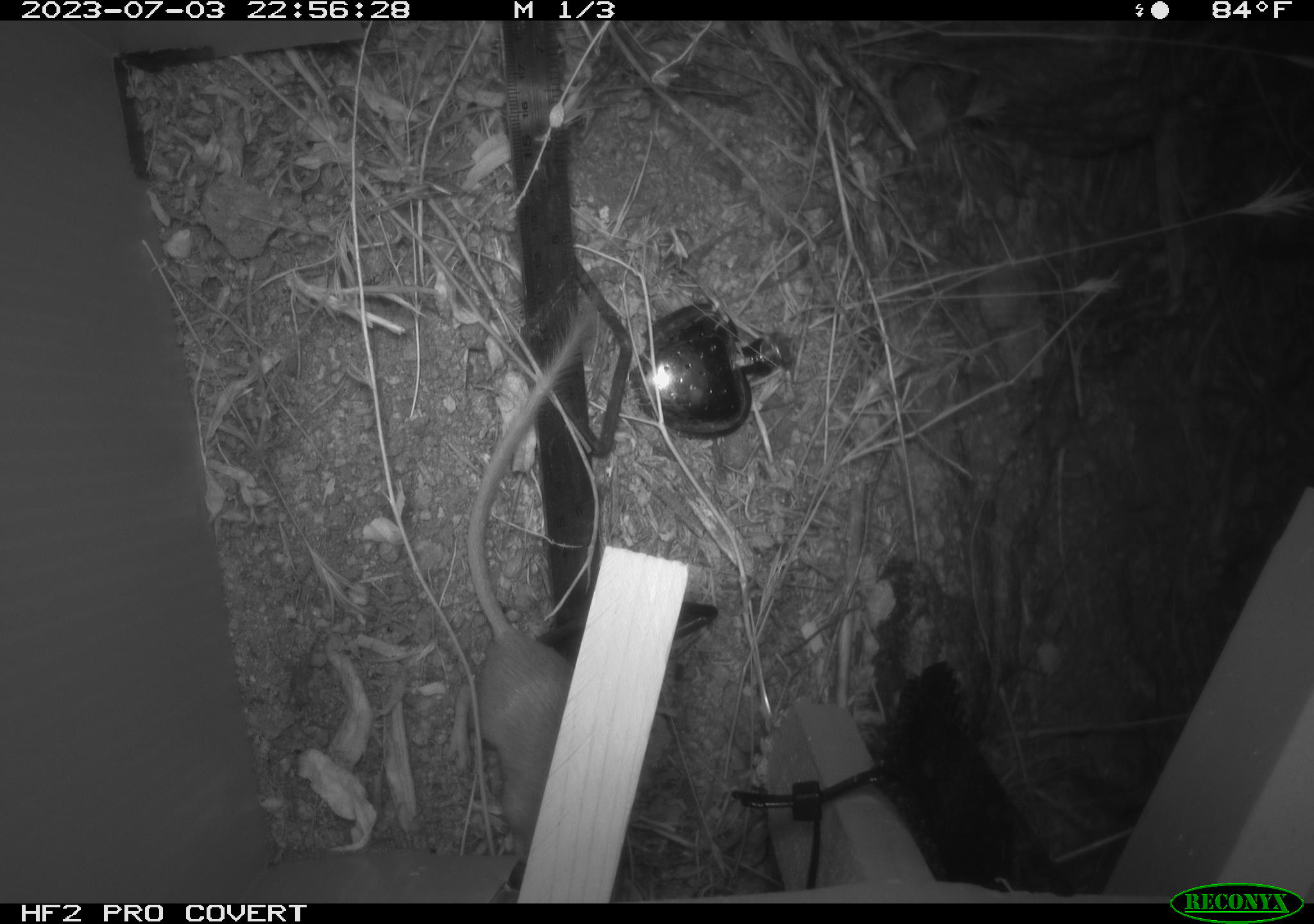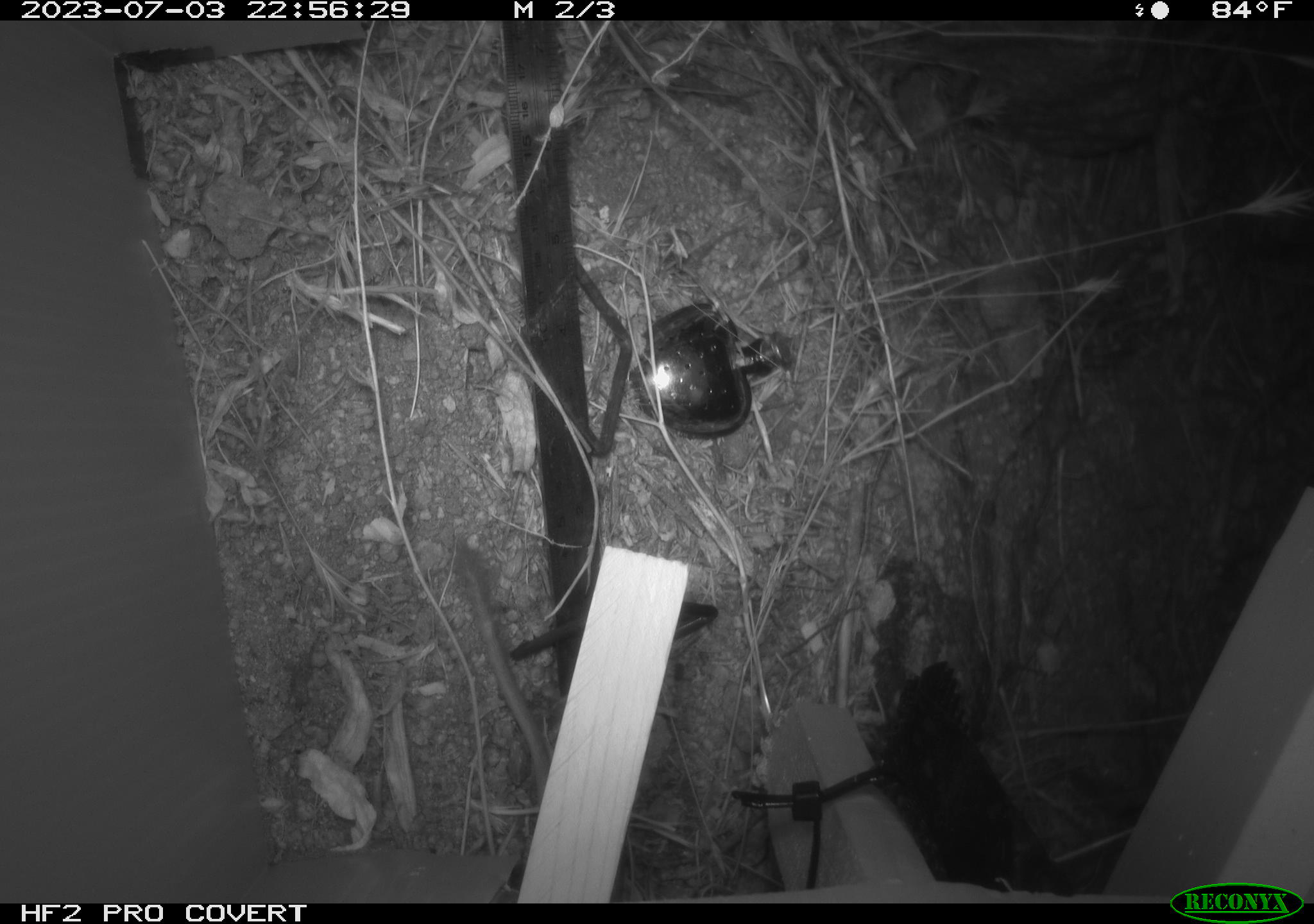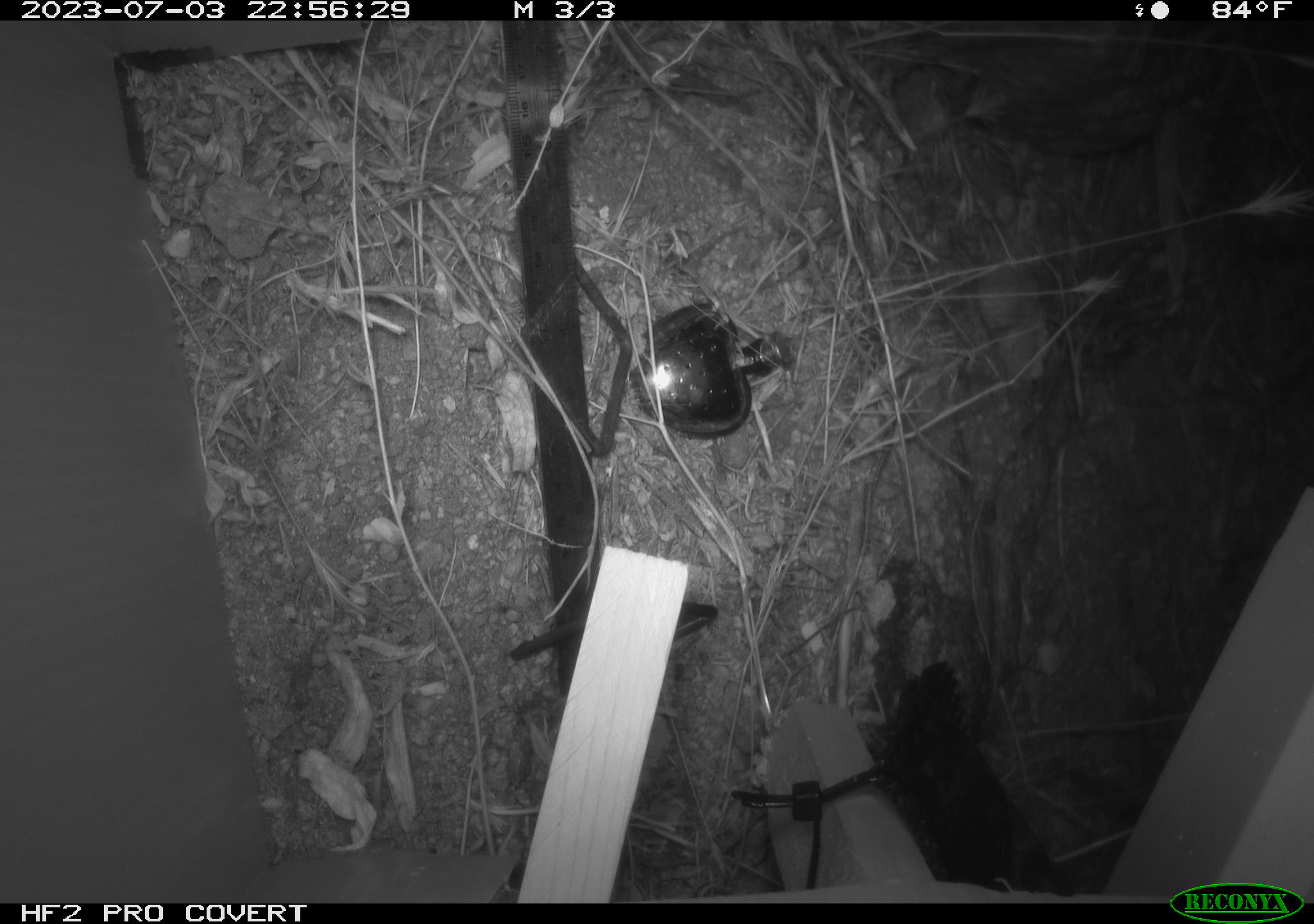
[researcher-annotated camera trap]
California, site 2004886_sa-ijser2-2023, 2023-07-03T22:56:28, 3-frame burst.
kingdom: Animalia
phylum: Chordata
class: Mammalia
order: Rodentia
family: Heteromyidae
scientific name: Heteromyidae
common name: kangaroo rats and pocket mice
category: heteromyidae family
Heteromyidae family (kangaroo rats and pocket mice) (Heteromyidae).